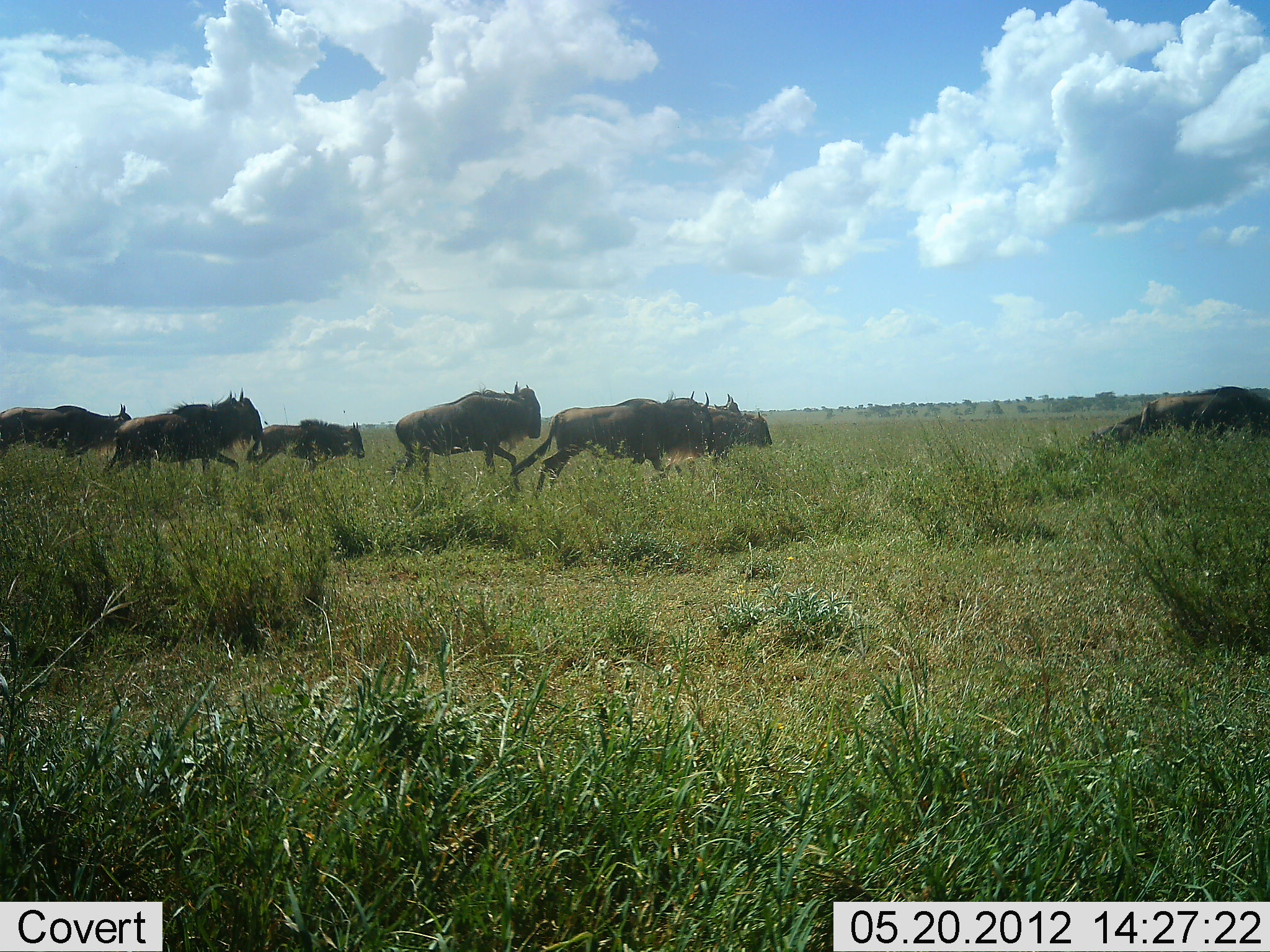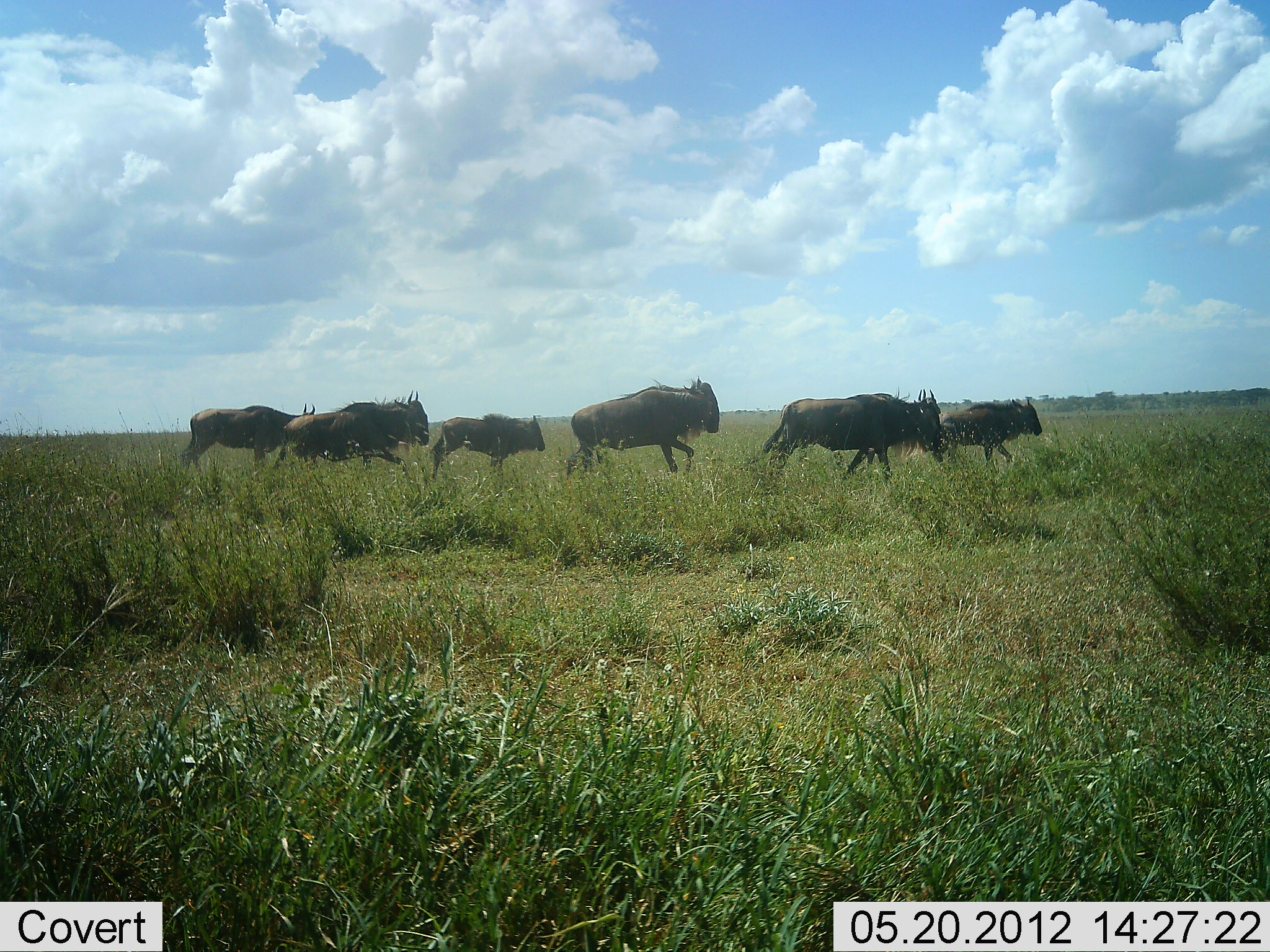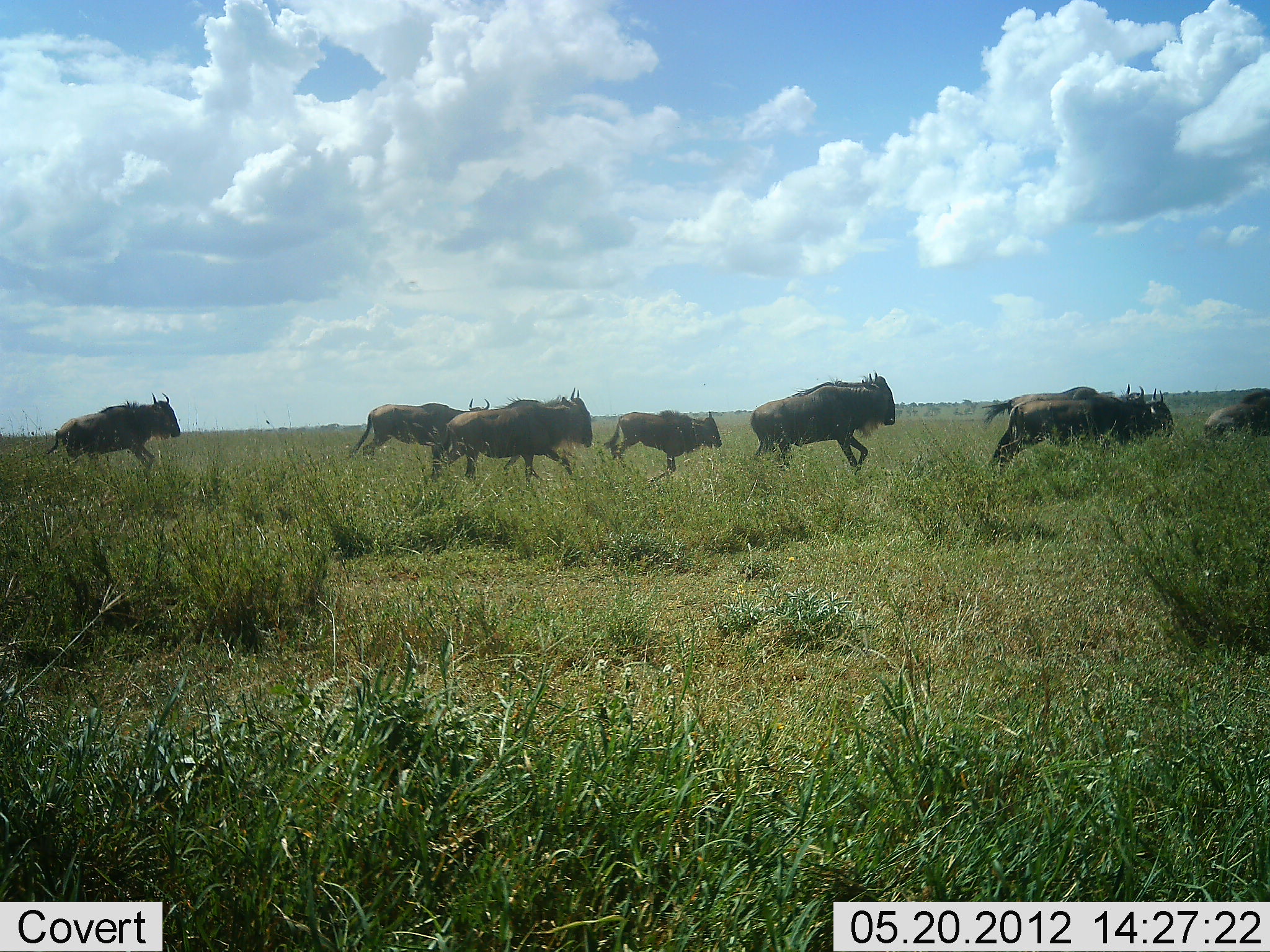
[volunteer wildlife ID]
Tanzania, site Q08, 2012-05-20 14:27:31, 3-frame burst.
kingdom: Animalia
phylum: Chordata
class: Mammalia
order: Artiodactyla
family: Bovidae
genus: Connochaetes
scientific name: Connochaetes taurinus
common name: blue wildebeest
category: wildebeest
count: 9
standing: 0%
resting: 0%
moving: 100%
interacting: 0%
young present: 20%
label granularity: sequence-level